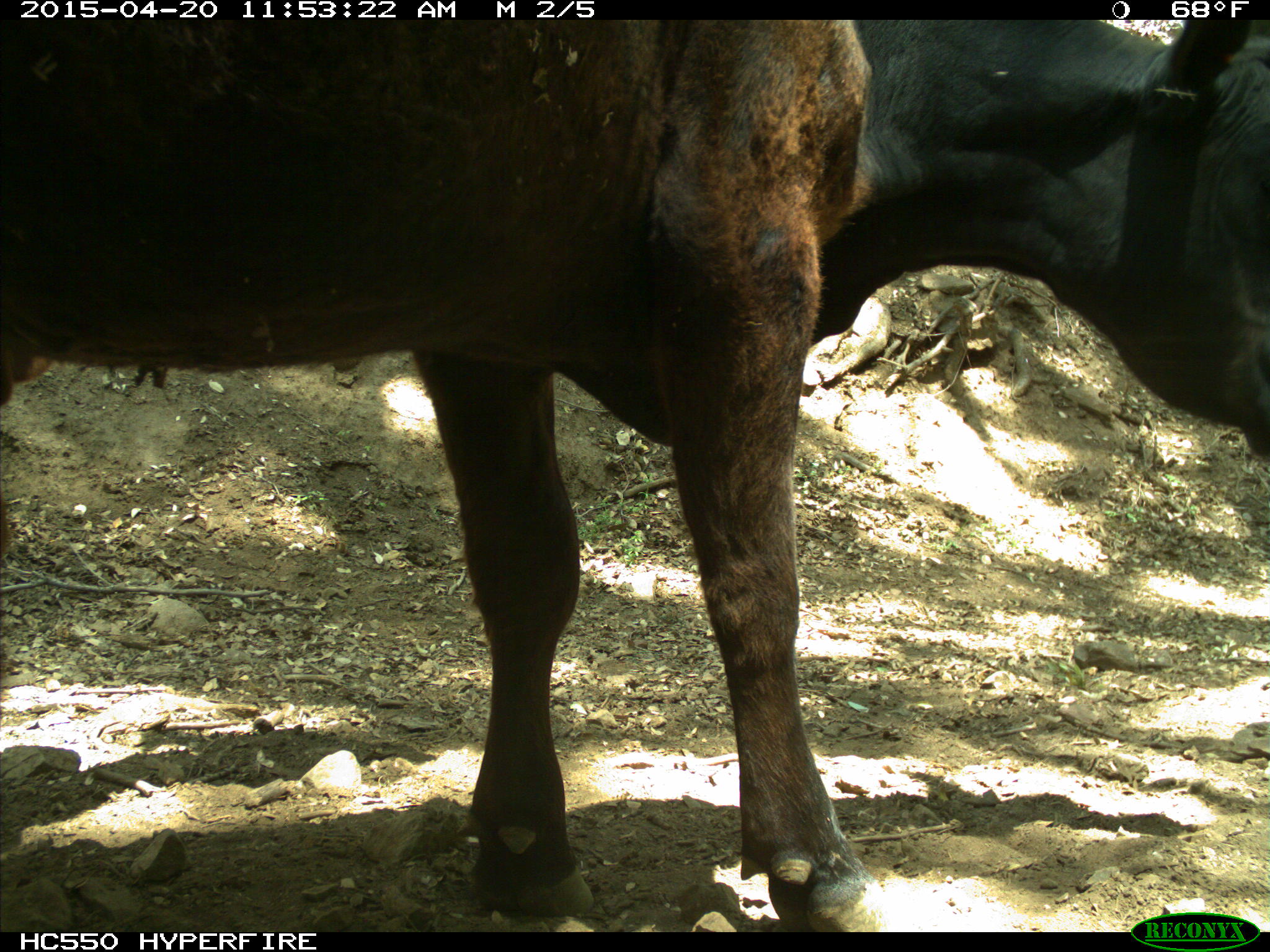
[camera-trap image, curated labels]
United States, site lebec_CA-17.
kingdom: Animalia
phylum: Chordata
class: Mammalia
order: Artiodactyla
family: Bovidae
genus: Bos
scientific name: Bos taurus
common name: domestic cow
Bos taurus (domestic cow).